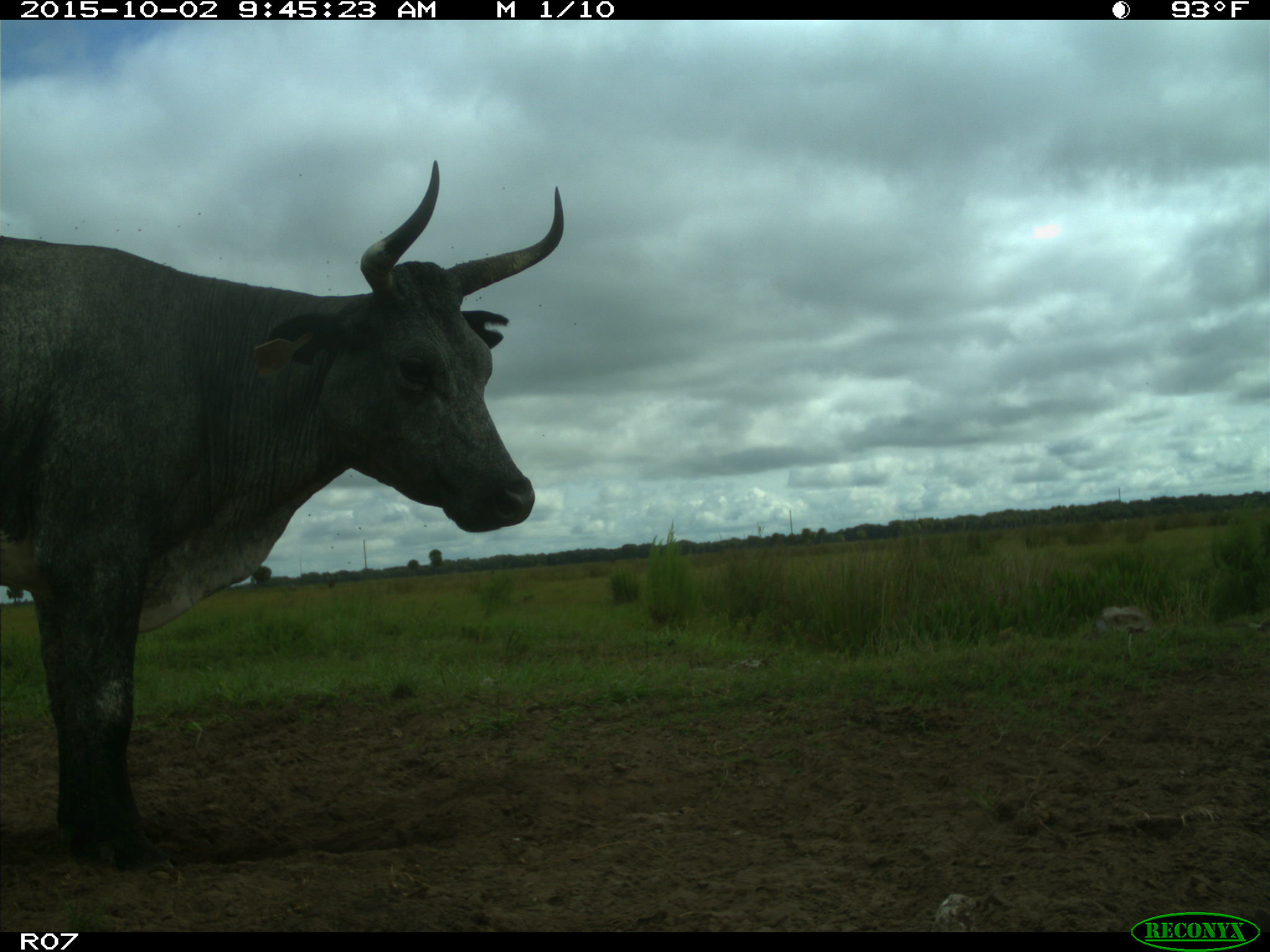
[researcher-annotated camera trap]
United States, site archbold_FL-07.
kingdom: Animalia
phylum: Chordata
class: Mammalia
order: Artiodactyla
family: Bovidae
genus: Bos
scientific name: Bos taurus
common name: domestic cow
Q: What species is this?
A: Bos taurus (domestic cow).